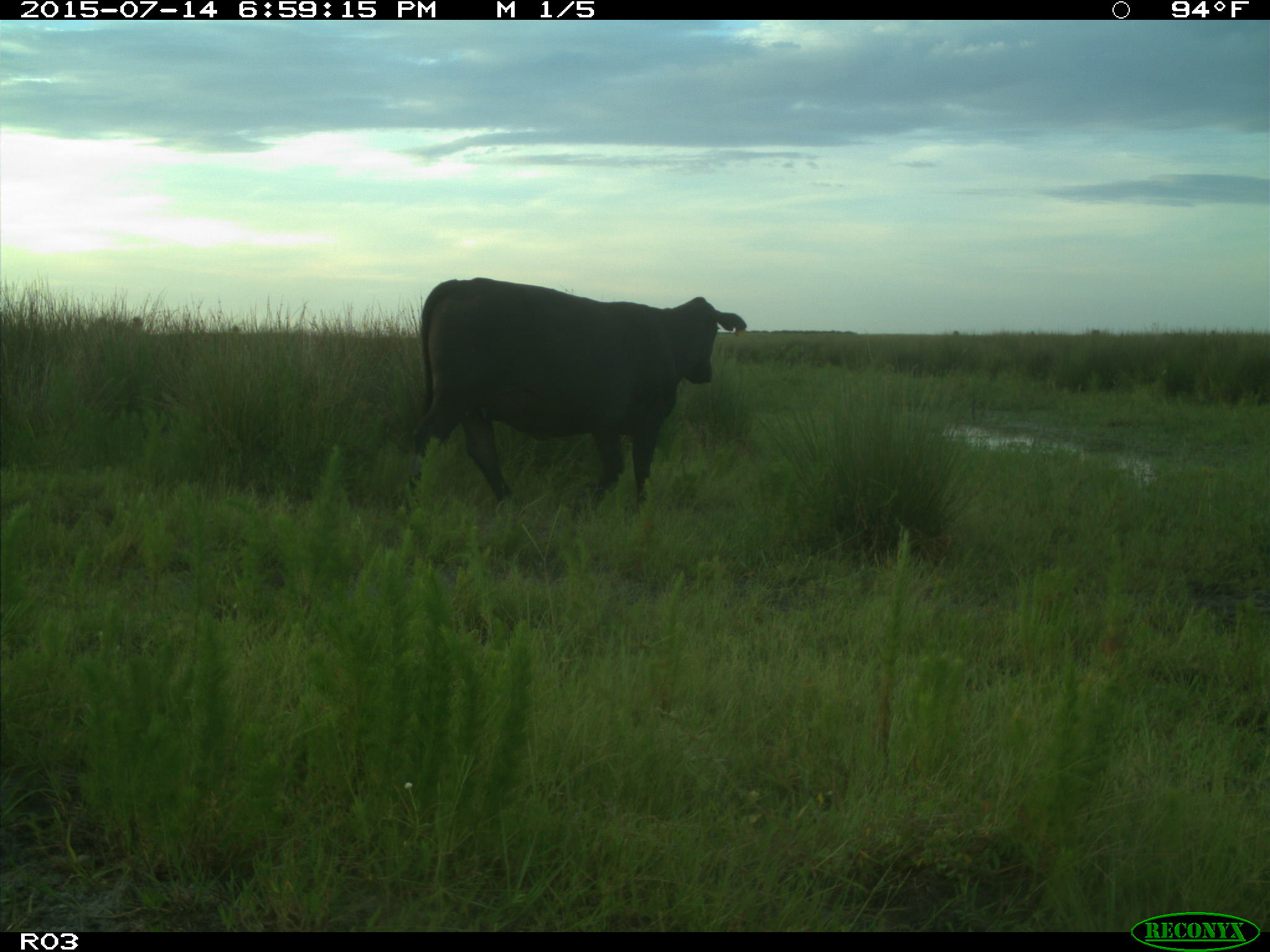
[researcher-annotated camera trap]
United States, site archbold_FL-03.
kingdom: Animalia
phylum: Chordata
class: Mammalia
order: Artiodactyla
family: Bovidae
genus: Bos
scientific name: Bos taurus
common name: domestic cow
Bos taurus (domestic cow).